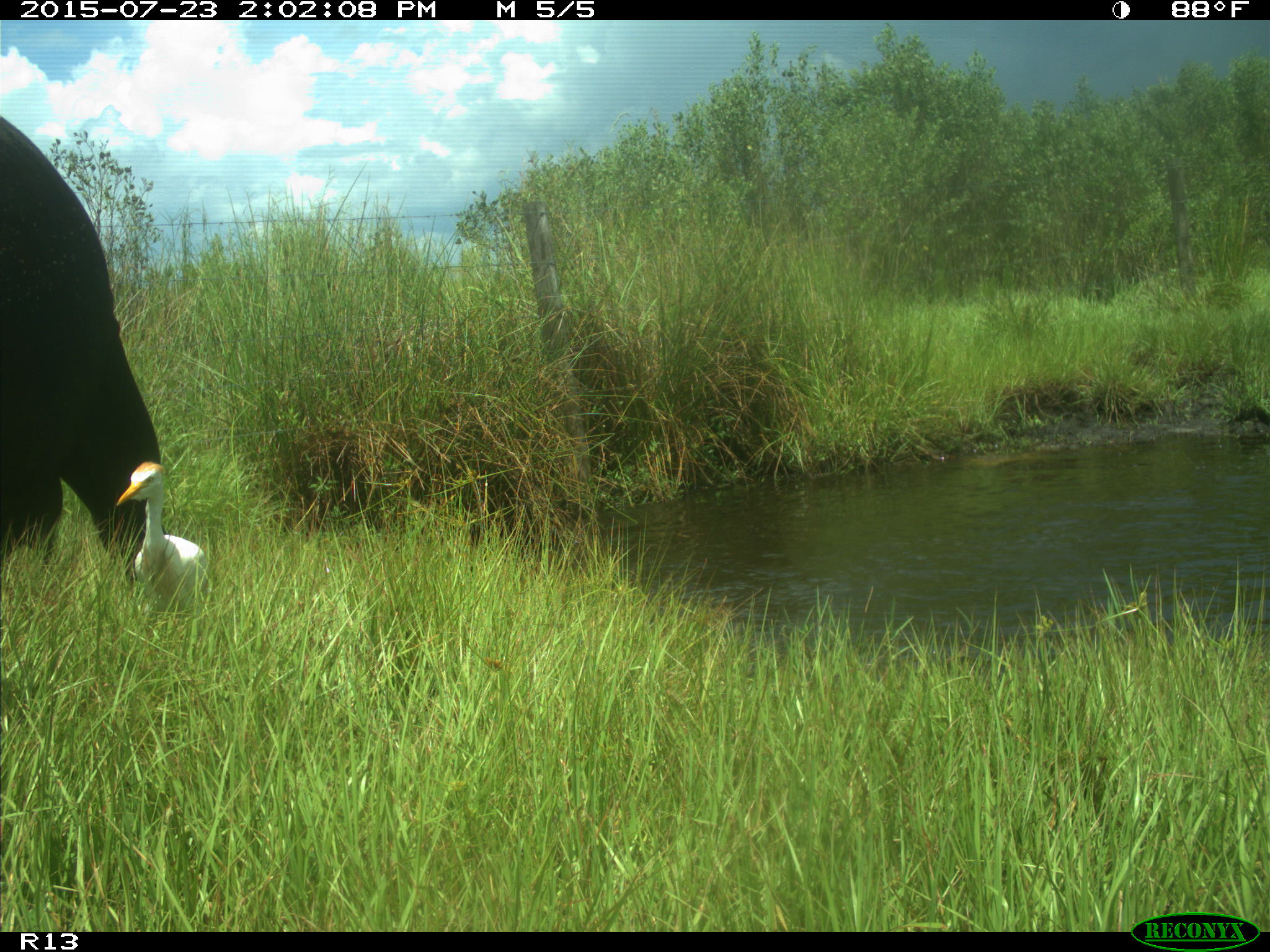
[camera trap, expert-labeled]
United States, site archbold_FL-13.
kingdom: Animalia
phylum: Chordata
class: Mammalia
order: Artiodactyla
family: Bovidae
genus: Bos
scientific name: Bos taurus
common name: domestic cow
Bos taurus (domestic cow).